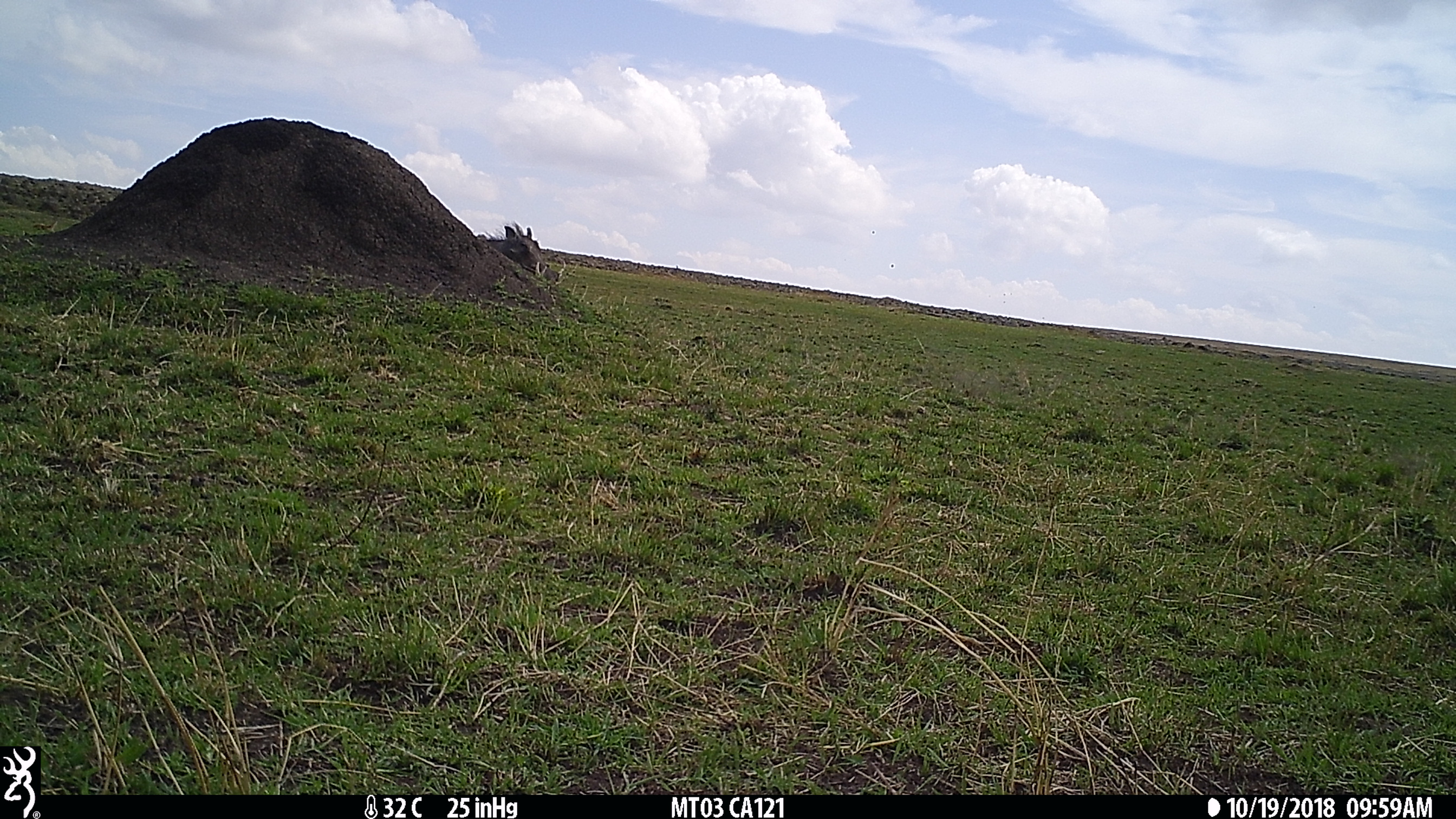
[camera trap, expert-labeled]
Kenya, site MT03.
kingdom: Animalia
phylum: Chordata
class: Mammalia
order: Artiodactyla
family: Suidae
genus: Phacochoerus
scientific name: Phacochoerus africanus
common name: common warthog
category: warthog